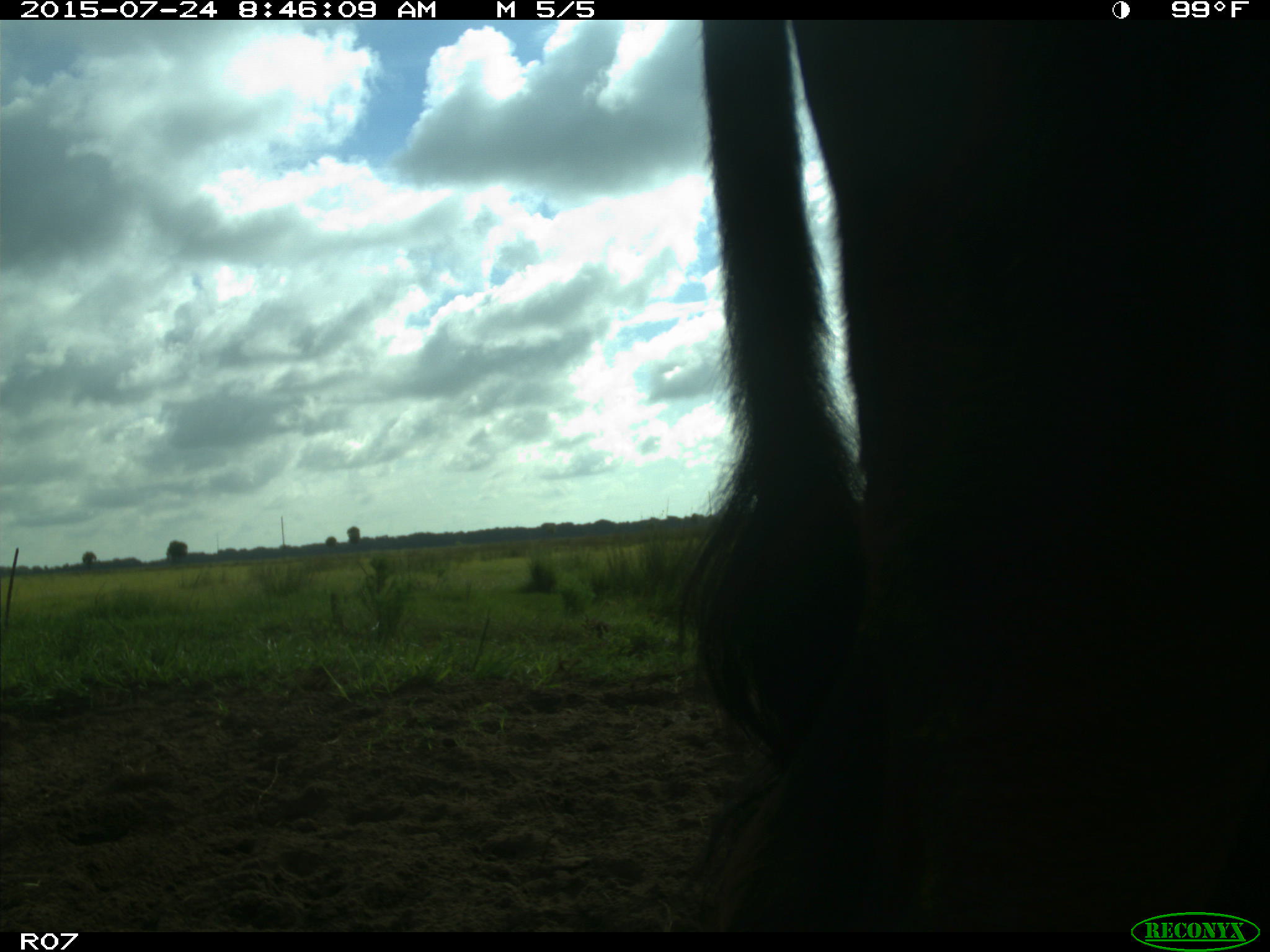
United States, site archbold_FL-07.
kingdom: Animalia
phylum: Chordata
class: Mammalia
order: Artiodactyla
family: Bovidae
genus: Bos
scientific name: Bos taurus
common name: domestic cow